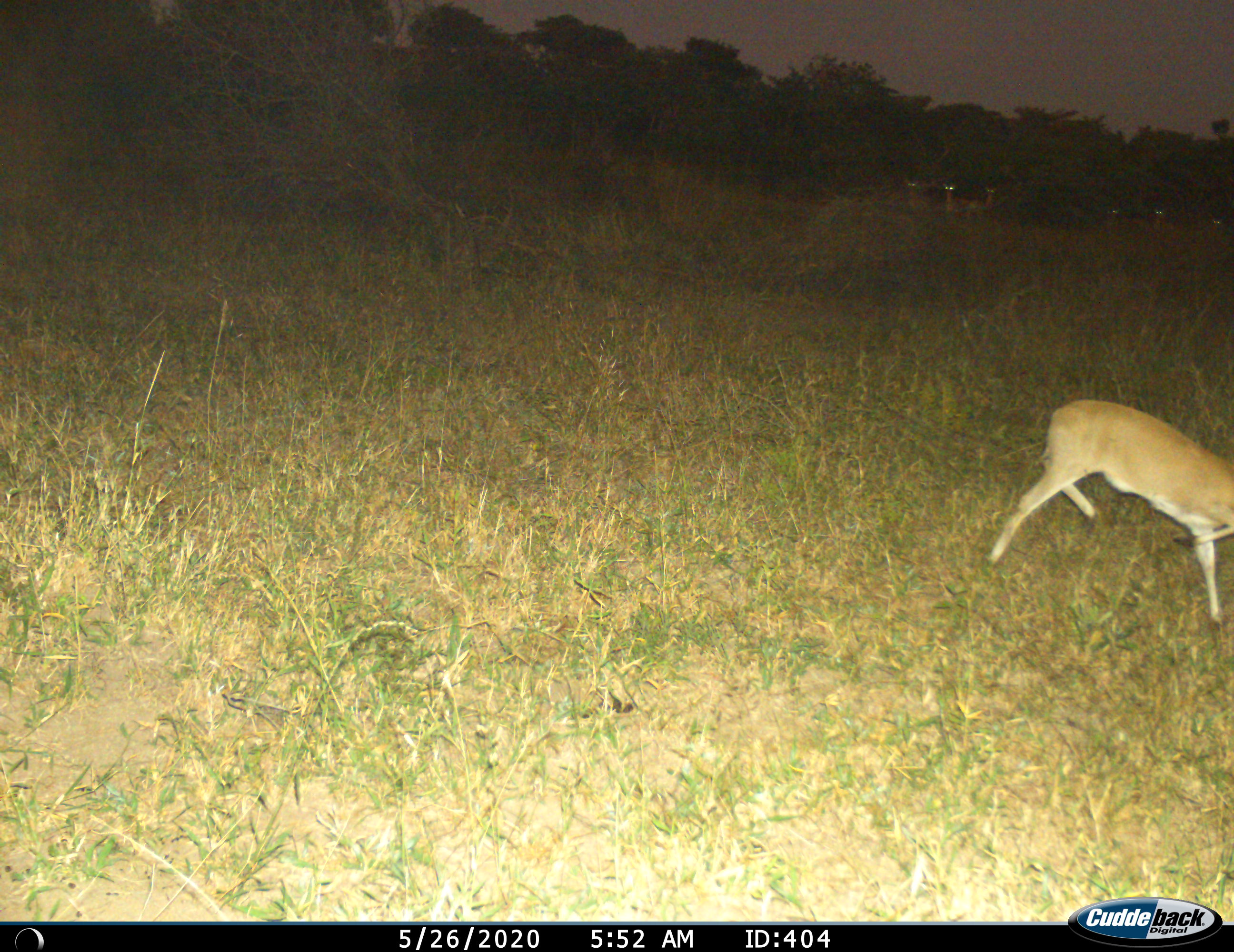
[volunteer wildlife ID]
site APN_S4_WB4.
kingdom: Animalia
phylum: Chordata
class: Mammalia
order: Artiodactyla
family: Bovidae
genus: Aepyceros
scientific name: Aepyceros melampus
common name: impala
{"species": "impala (Aepyceros melampus)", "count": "7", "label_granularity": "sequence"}